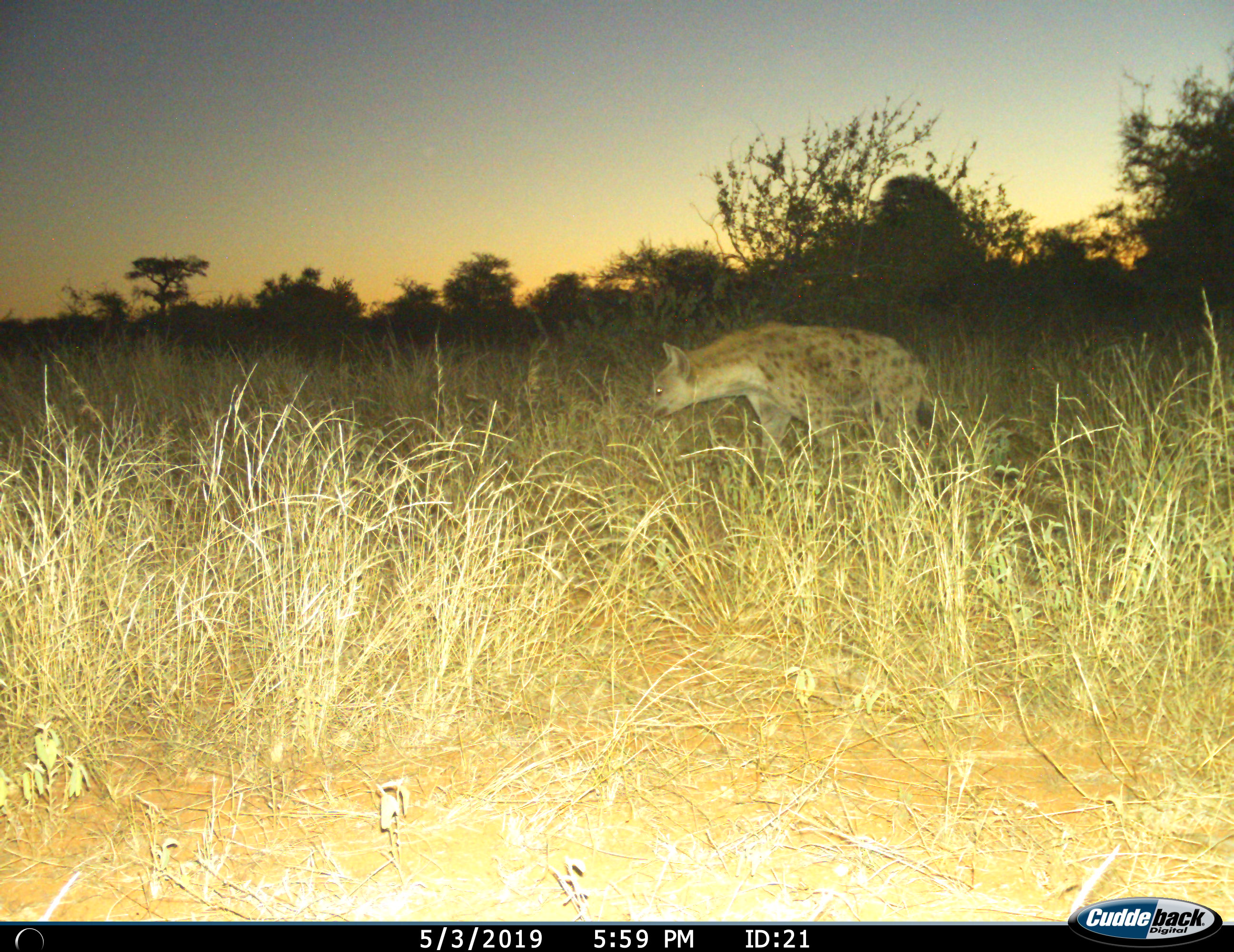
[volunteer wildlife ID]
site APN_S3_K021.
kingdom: Animalia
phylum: Chordata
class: Mammalia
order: Carnivora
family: Hyaenidae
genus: Crocuta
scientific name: Crocuta crocuta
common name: spotted hyena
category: hyenaspotted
Hyenaspotted (spotted hyena) (Crocuta crocuta), count 1. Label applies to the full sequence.